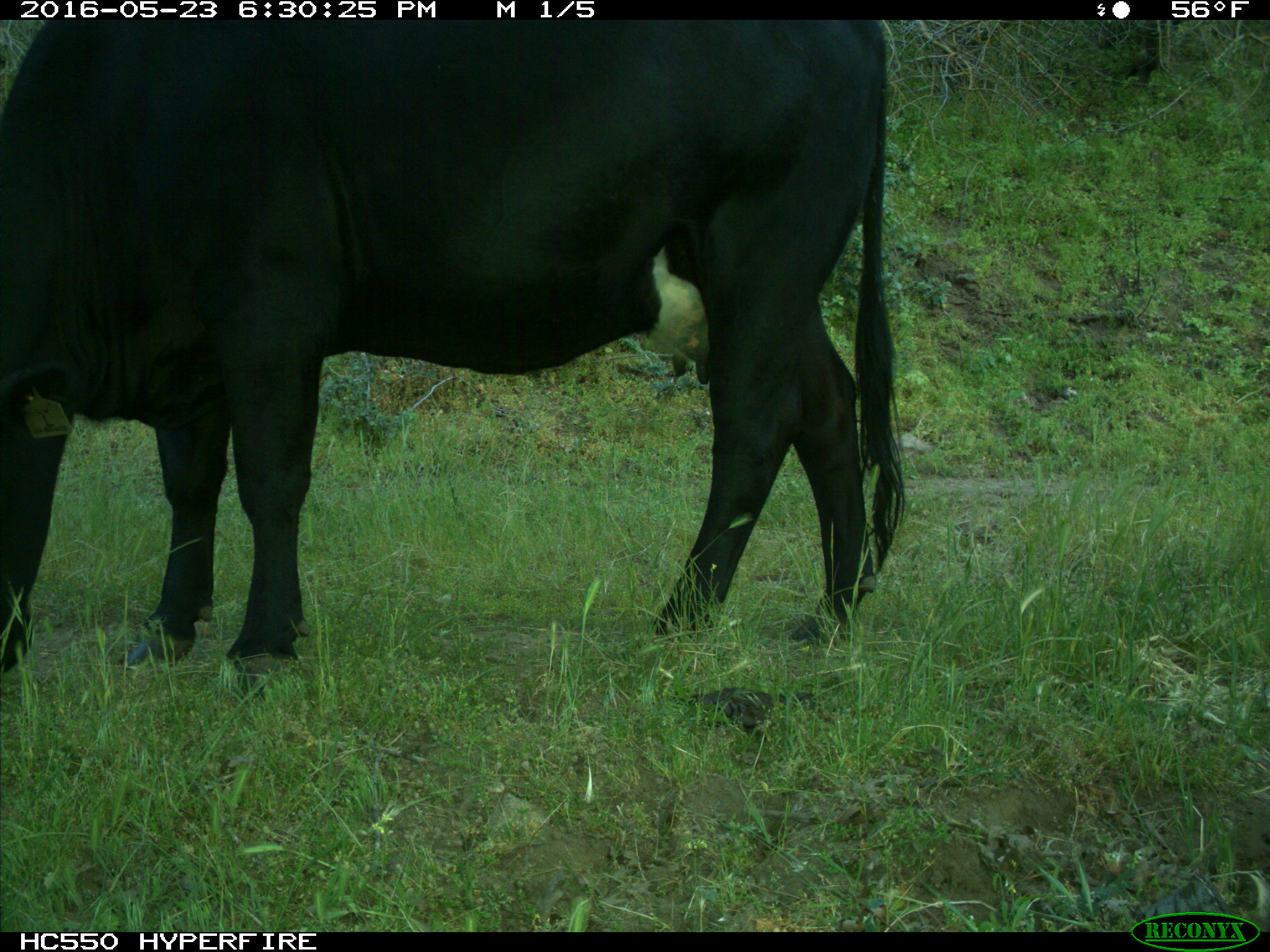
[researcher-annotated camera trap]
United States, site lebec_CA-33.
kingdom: Animalia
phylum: Chordata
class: Mammalia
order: Artiodactyla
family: Bovidae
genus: Bos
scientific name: Bos taurus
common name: domestic cow